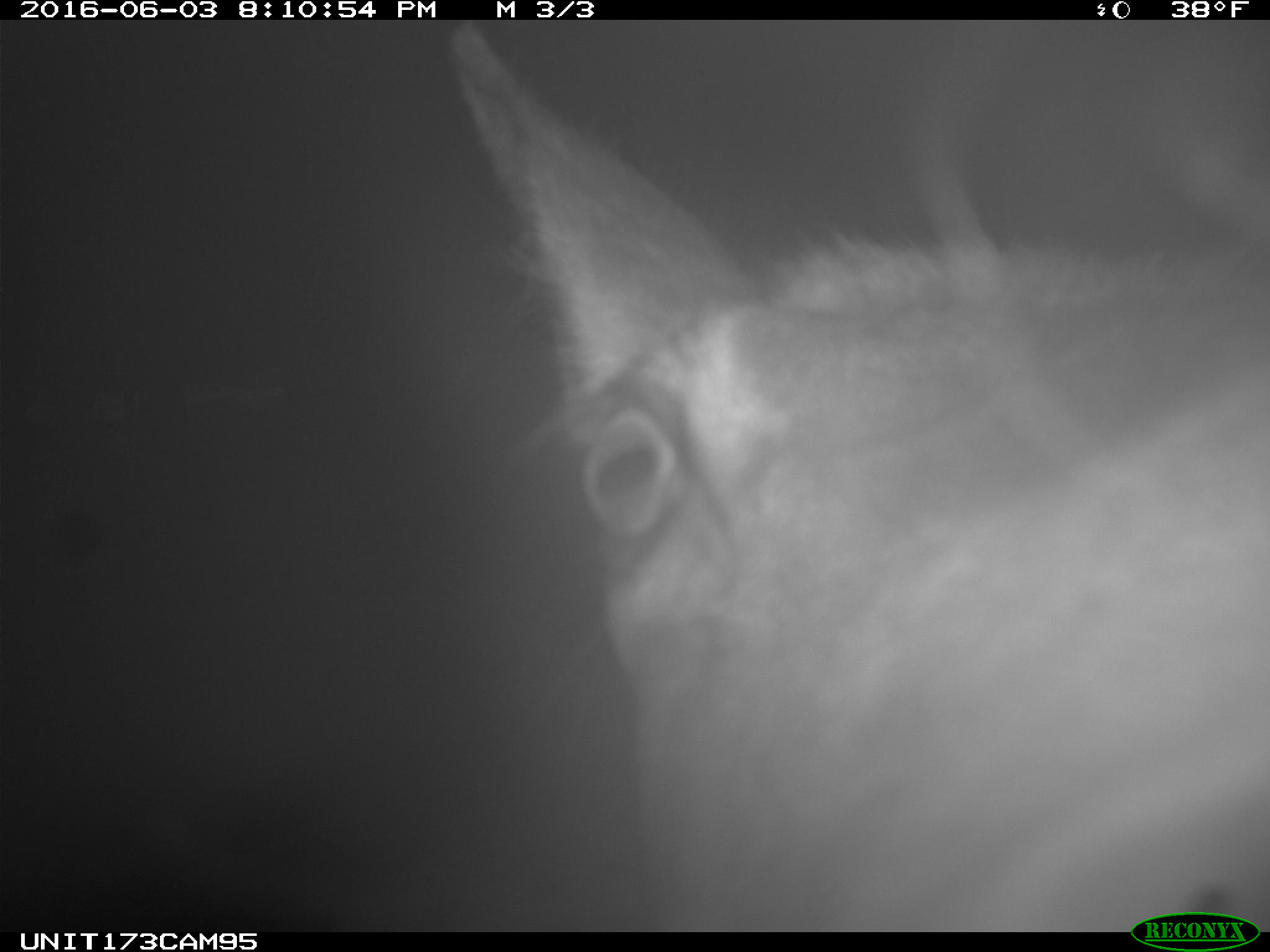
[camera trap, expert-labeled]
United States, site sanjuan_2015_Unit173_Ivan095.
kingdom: Animalia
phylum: Chordata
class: Mammalia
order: Artiodactyla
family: Cervidae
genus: Cervus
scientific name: Cervus elaphus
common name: red deer